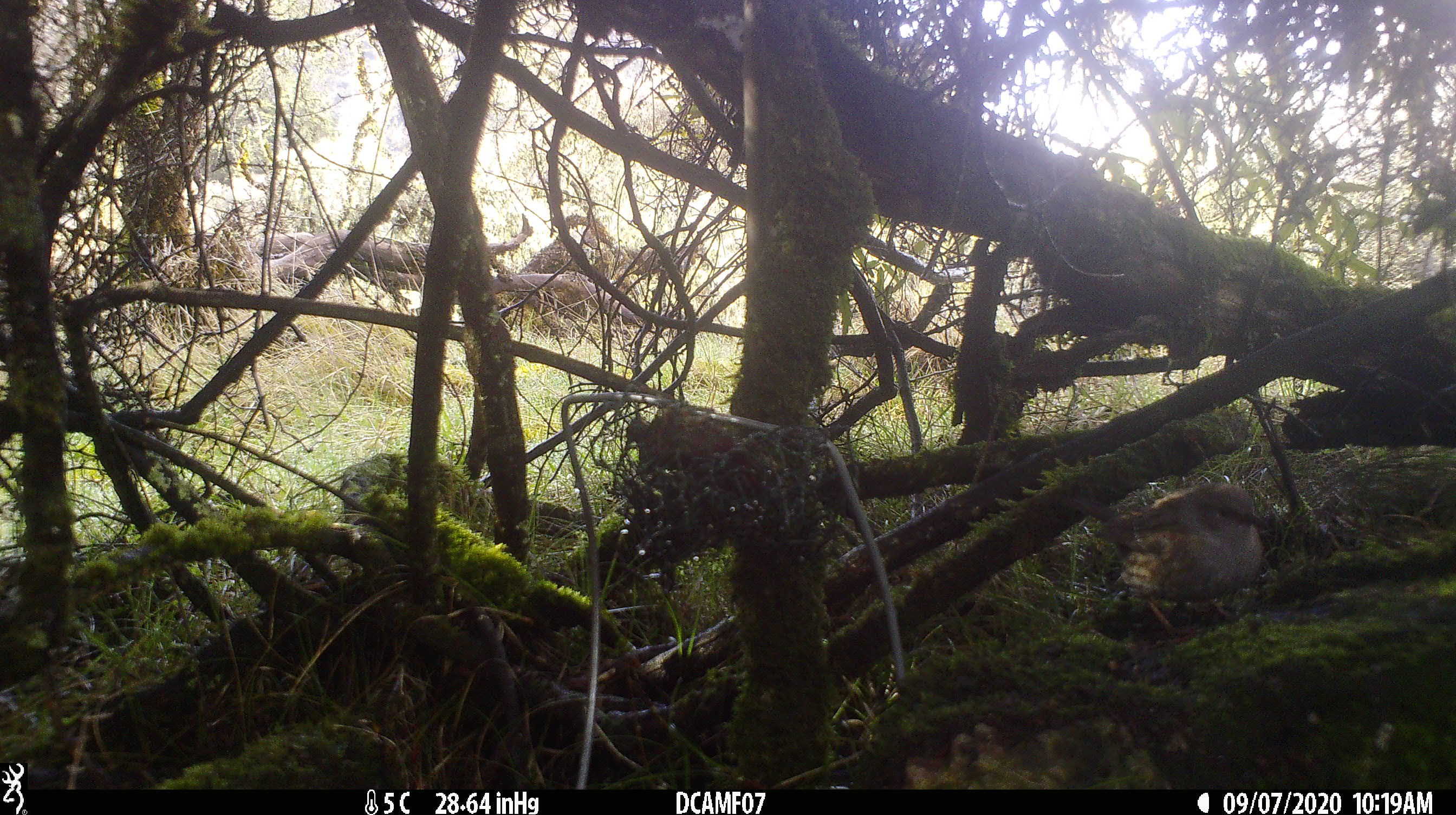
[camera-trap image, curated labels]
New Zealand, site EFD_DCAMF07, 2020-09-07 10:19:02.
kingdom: Animalia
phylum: Chordata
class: Aves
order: Passeriformes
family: Turdidae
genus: Turdus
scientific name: Turdus philomelos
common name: song thrush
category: thrush